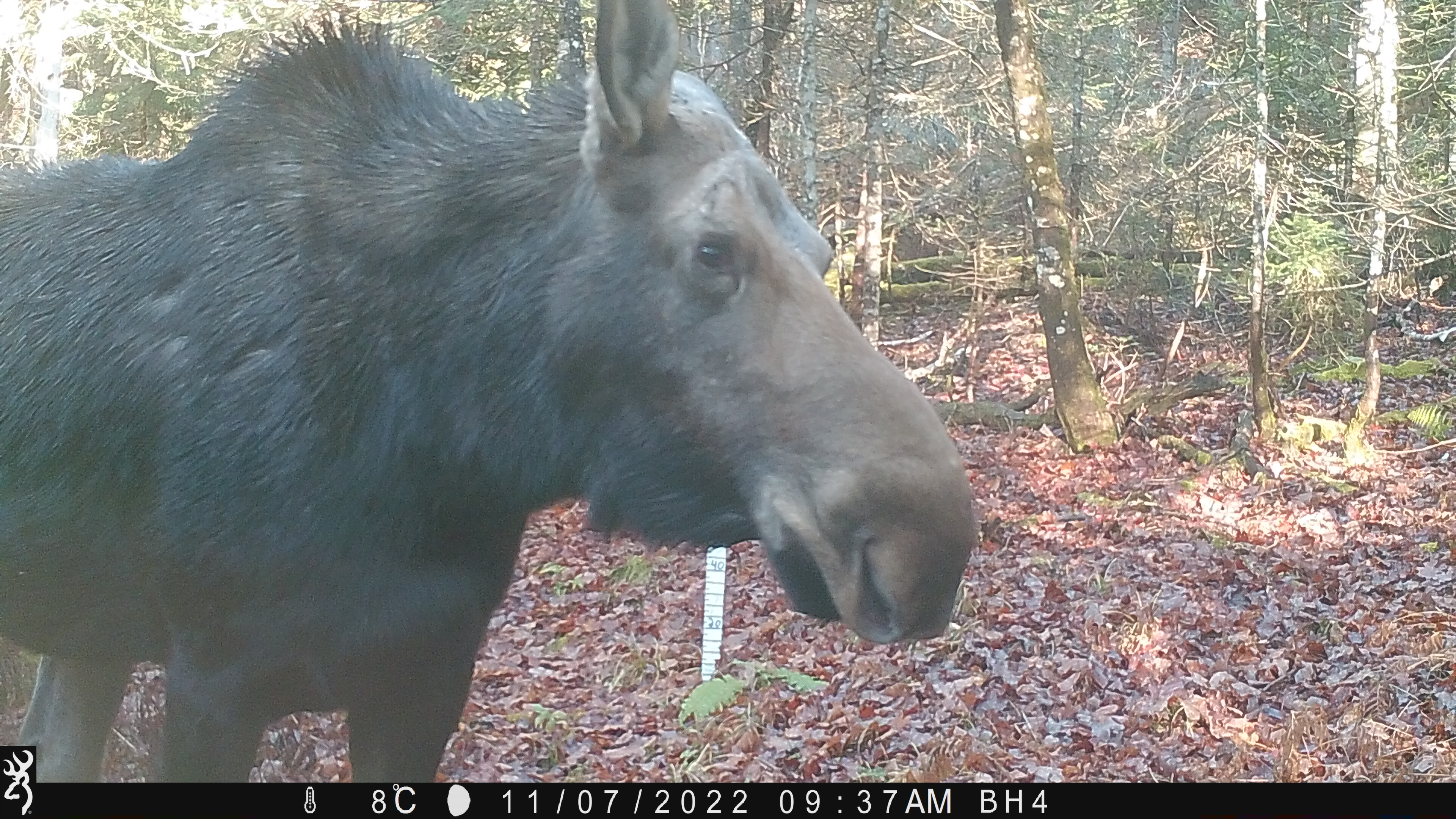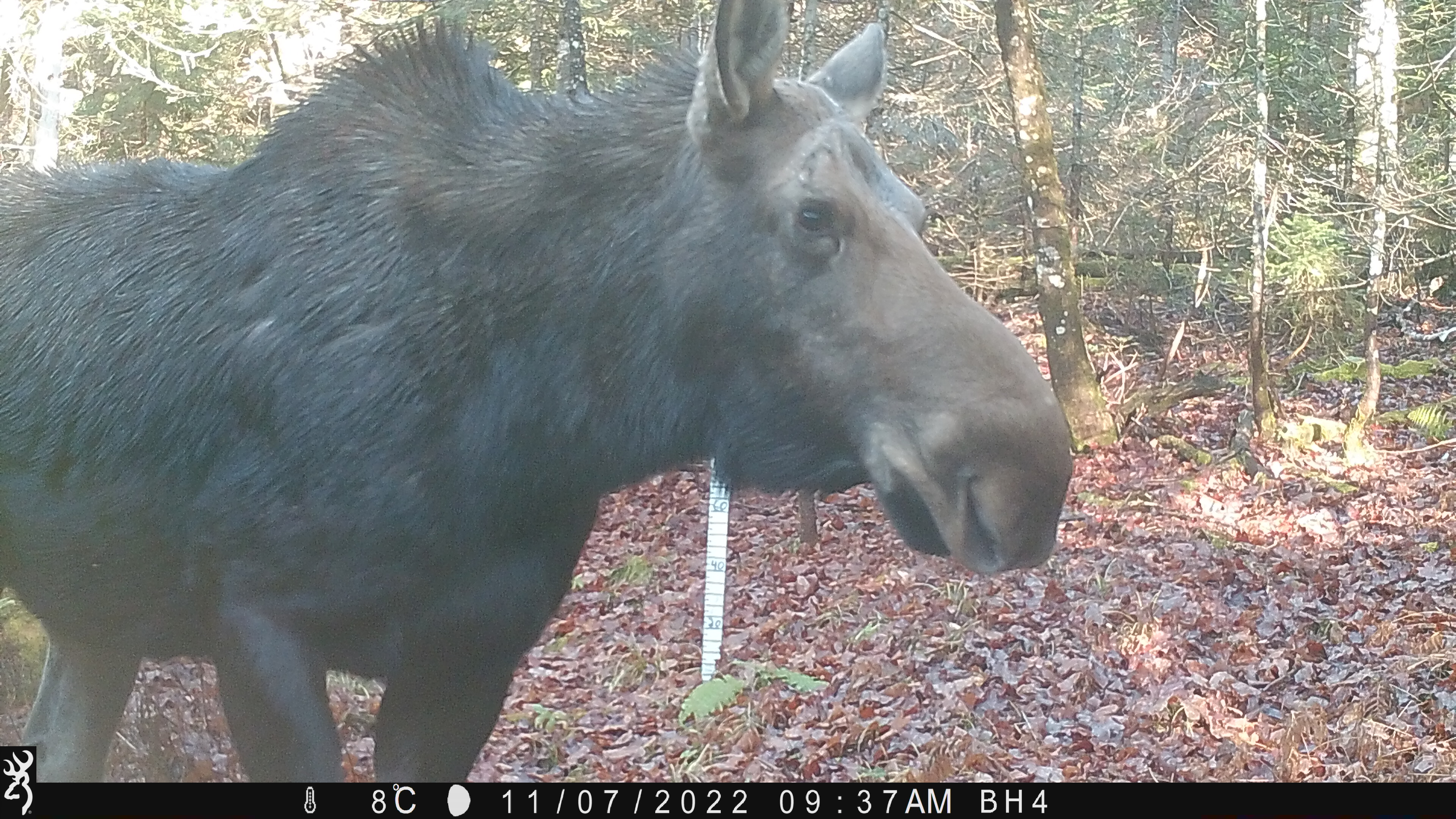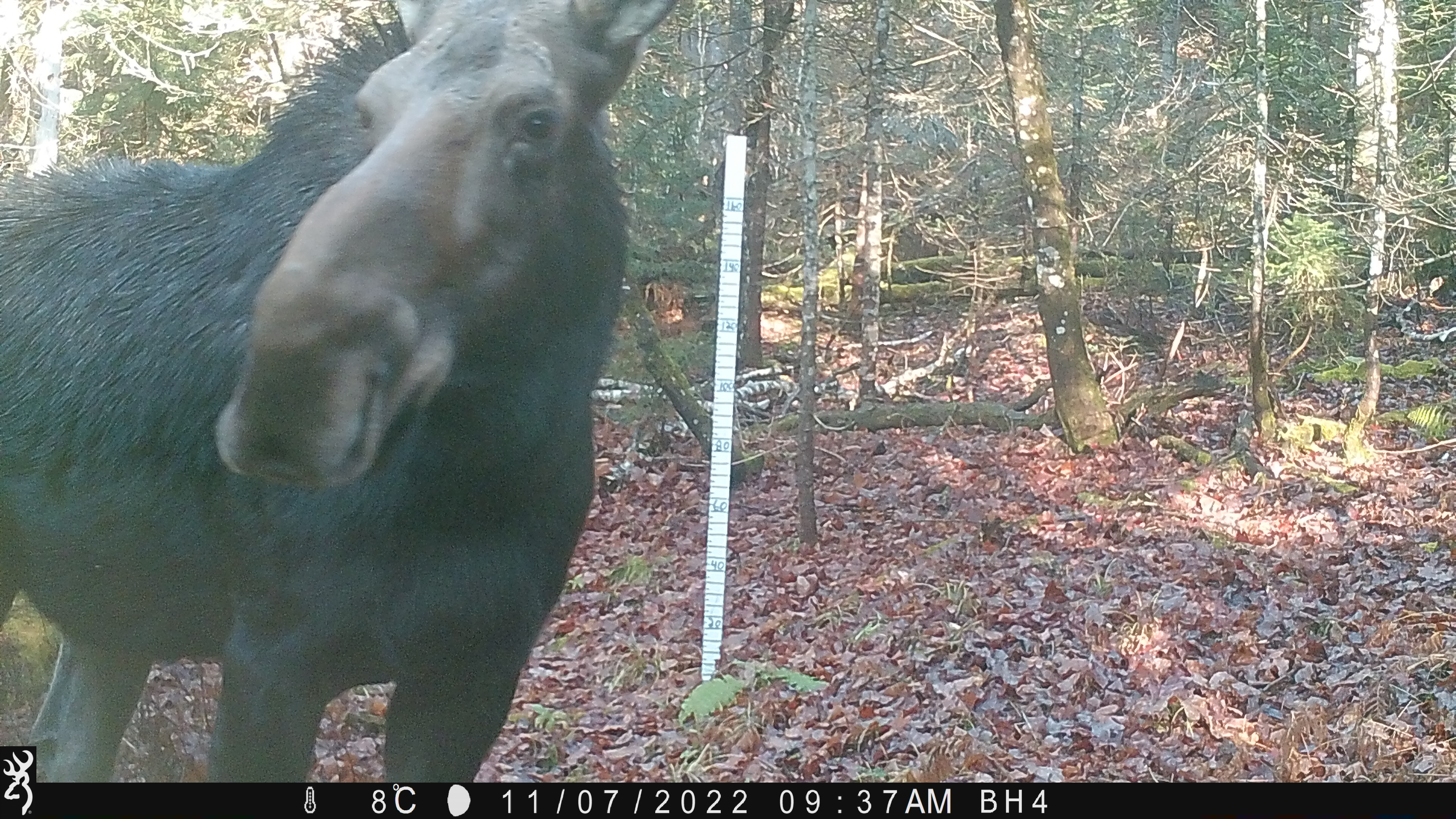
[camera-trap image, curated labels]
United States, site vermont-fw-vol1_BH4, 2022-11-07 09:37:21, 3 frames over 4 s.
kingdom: Animalia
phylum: Chordata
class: Mammalia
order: Artiodactyla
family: Cervidae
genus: Alces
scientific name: Alces alces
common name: moose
Moose (Alces alces).